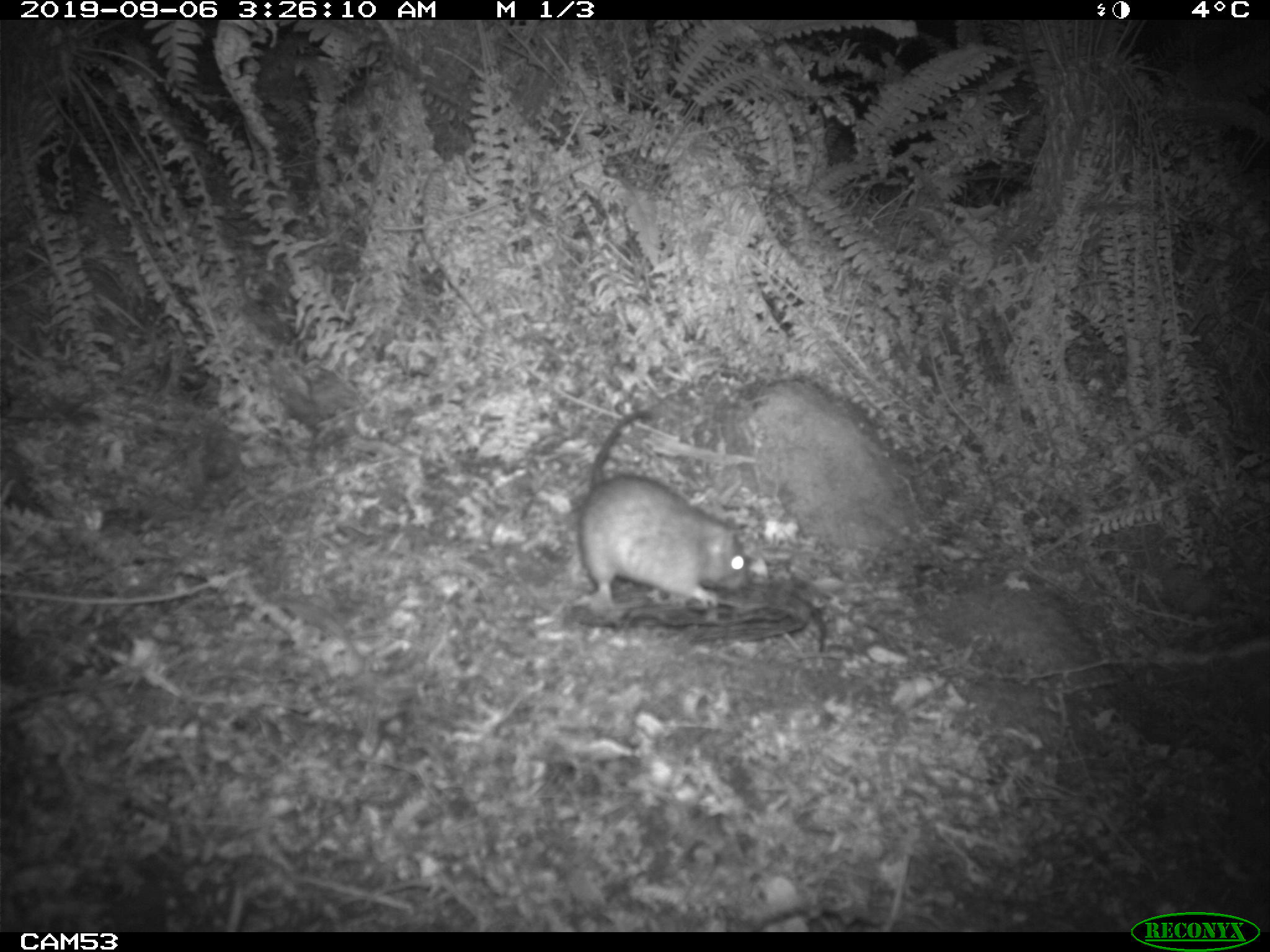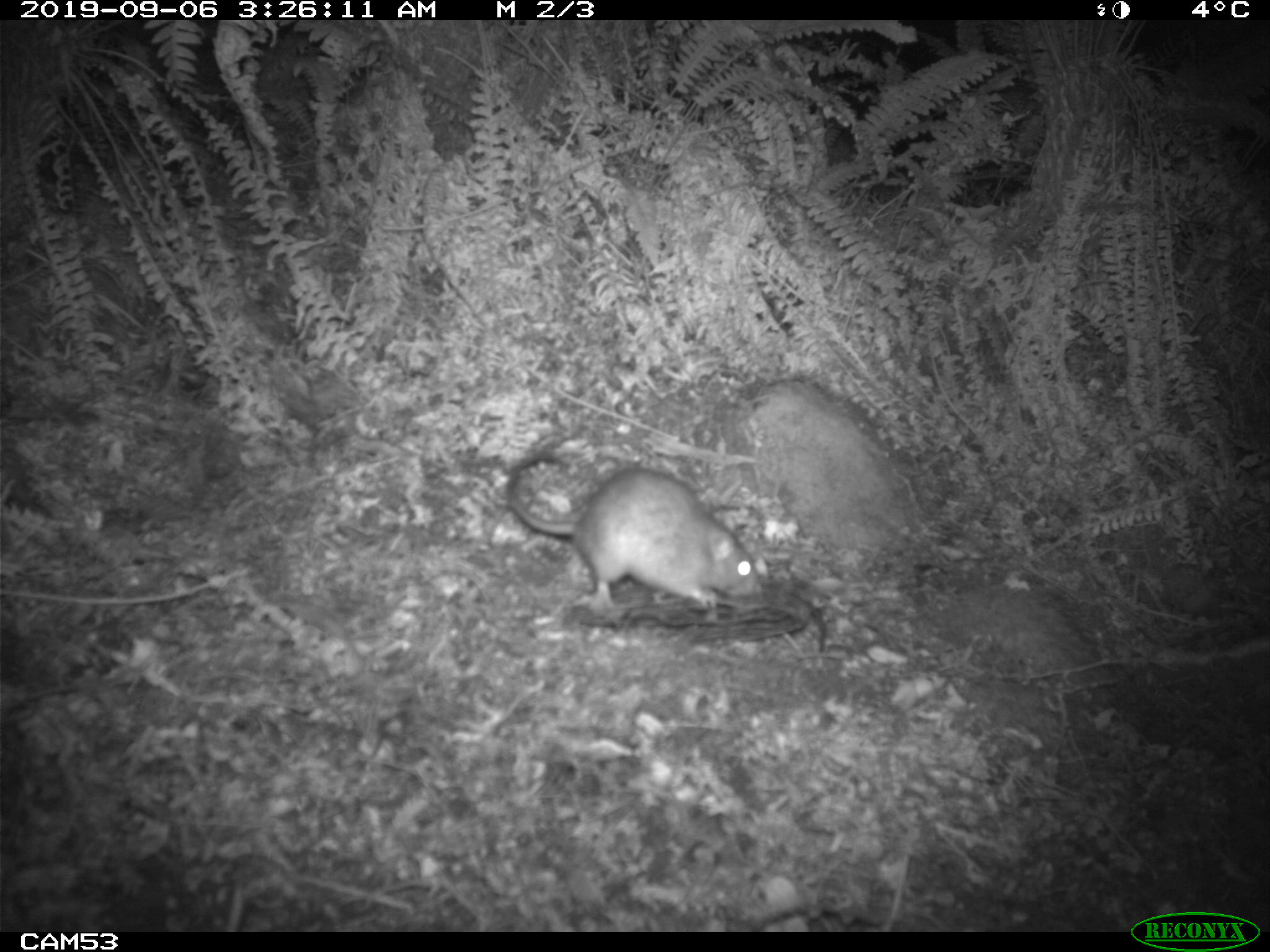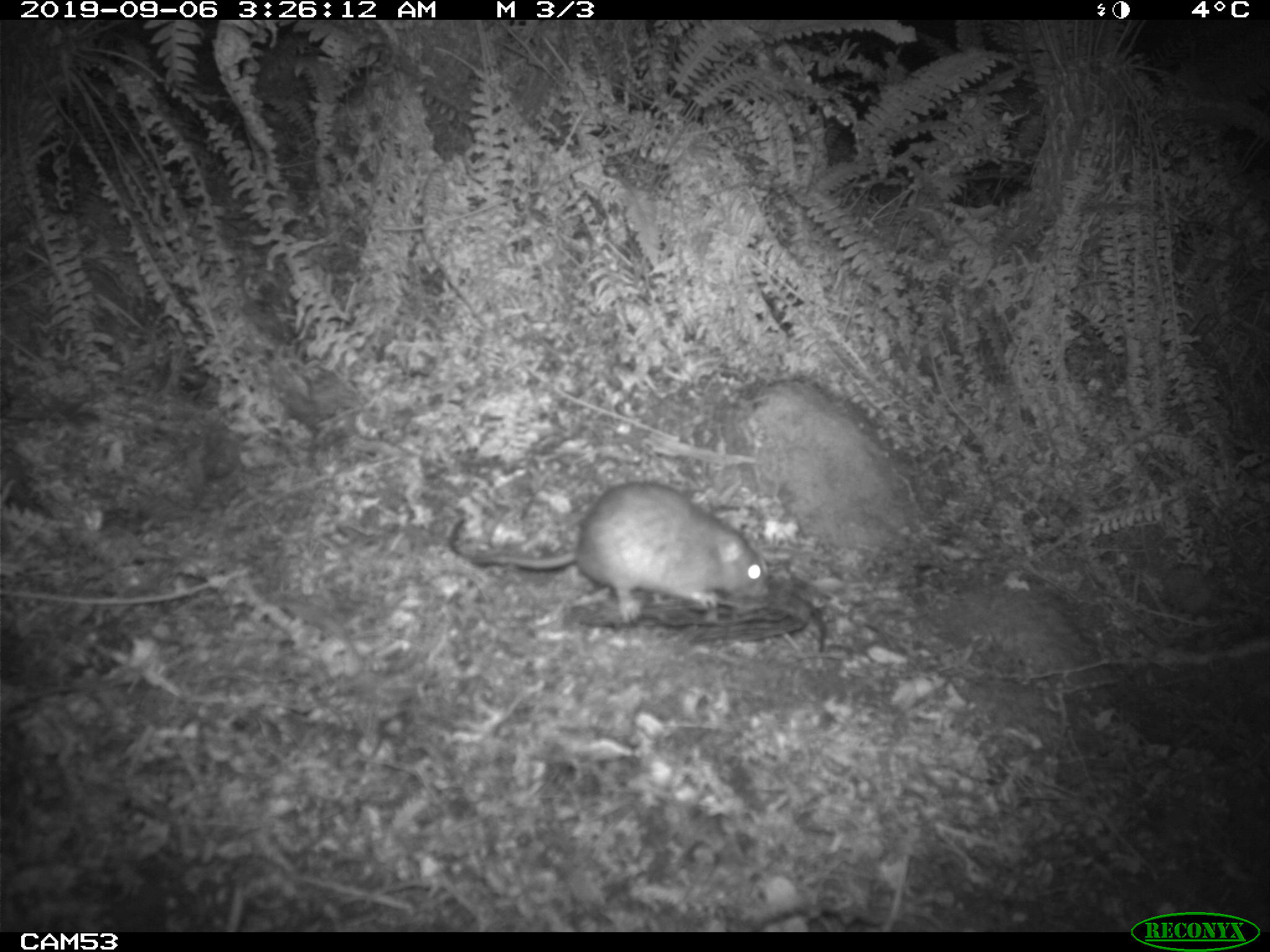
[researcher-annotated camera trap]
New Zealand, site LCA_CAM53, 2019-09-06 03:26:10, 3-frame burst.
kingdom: Animalia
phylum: Chordata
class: Mammalia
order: Rodentia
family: Muridae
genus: Rattus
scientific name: Rattus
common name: rat